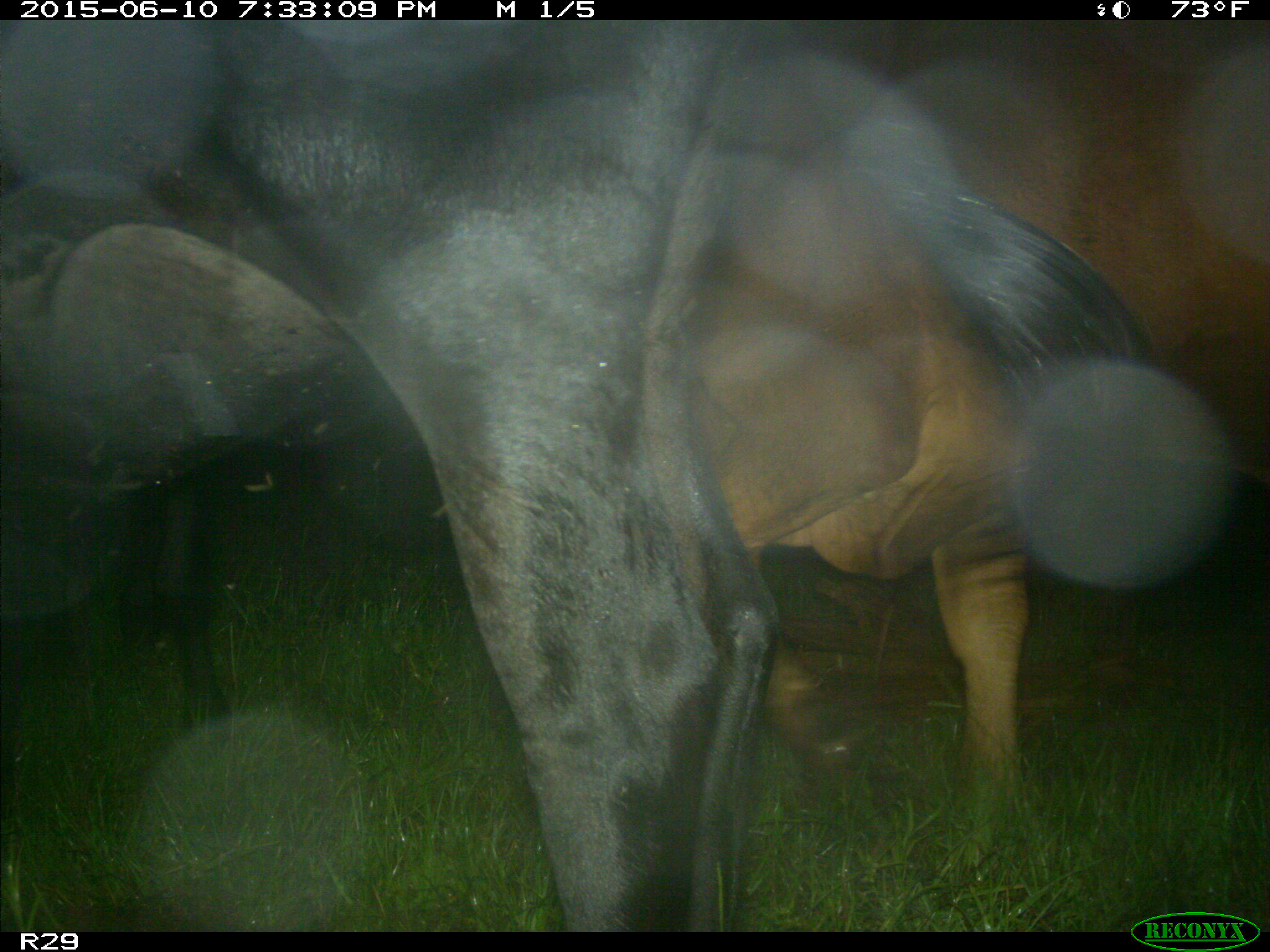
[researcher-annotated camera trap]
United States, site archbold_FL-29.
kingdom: Animalia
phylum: Chordata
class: Mammalia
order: Artiodactyla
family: Bovidae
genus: Bos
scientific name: Bos taurus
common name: domestic cow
Bos taurus (domestic cow).